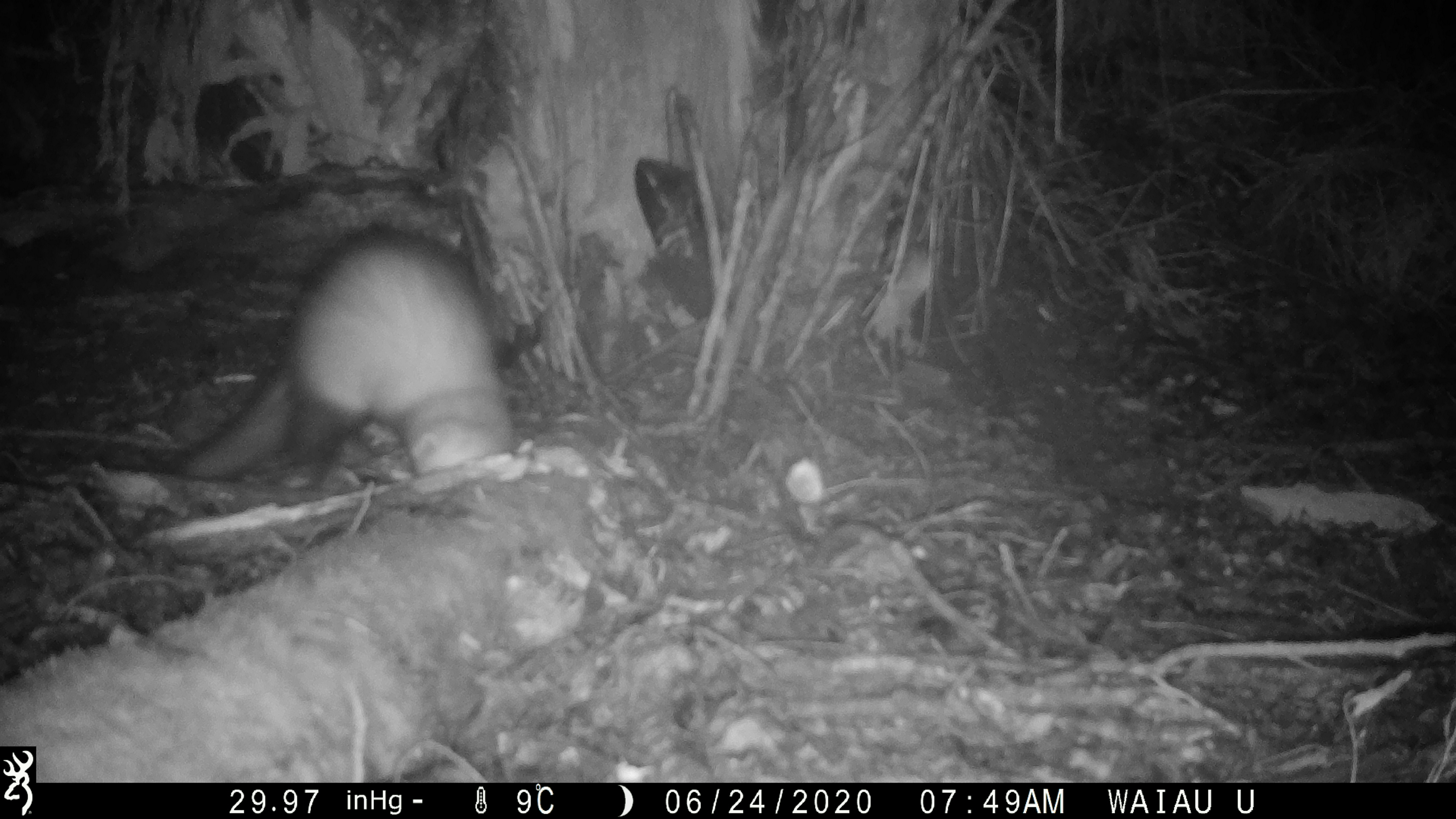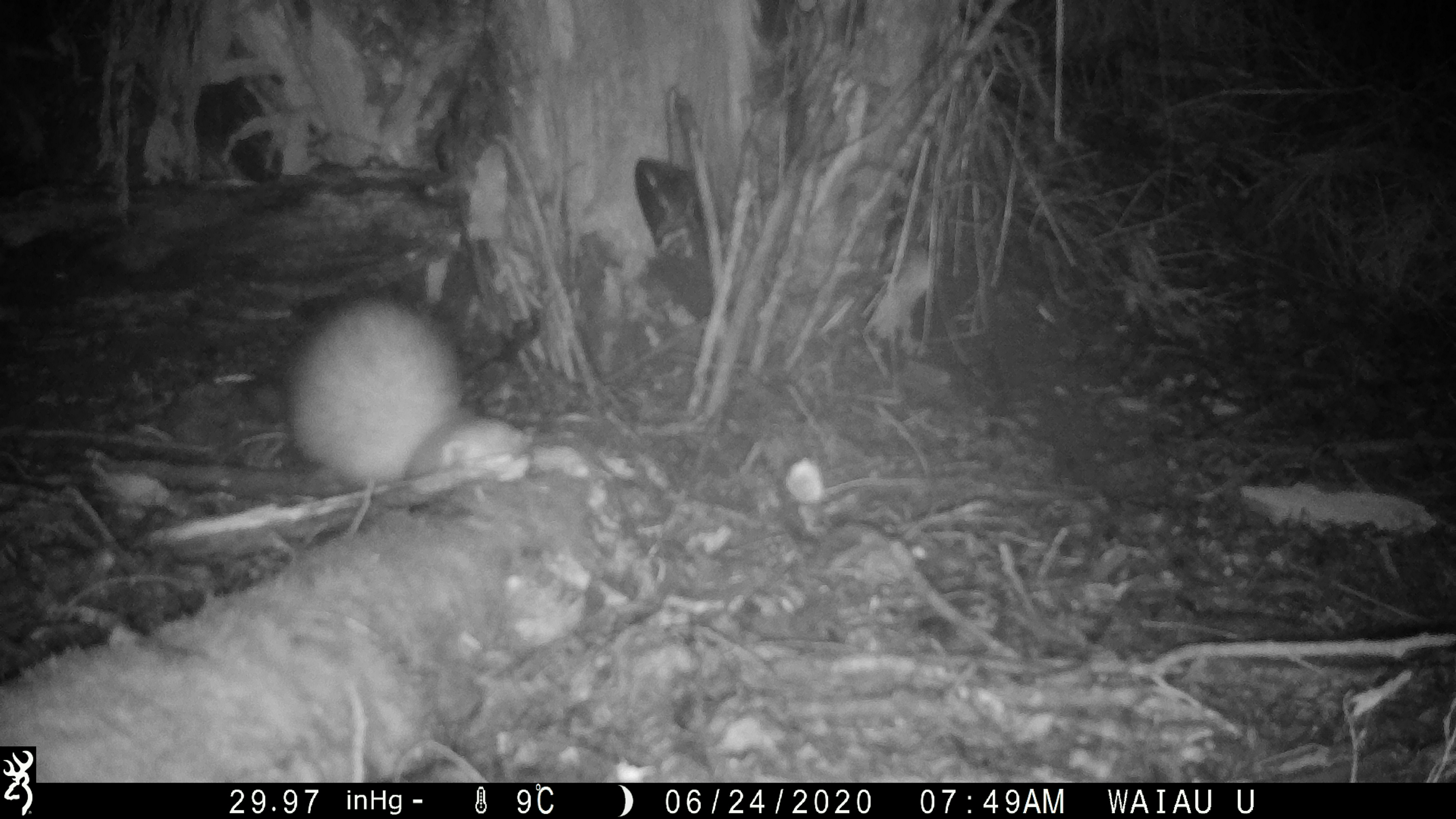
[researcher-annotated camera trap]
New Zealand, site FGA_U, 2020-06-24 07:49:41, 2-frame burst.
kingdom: Animalia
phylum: Chordata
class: Mammalia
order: Carnivora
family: Mustelidae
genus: Mustela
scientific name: Mustela furo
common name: ferret